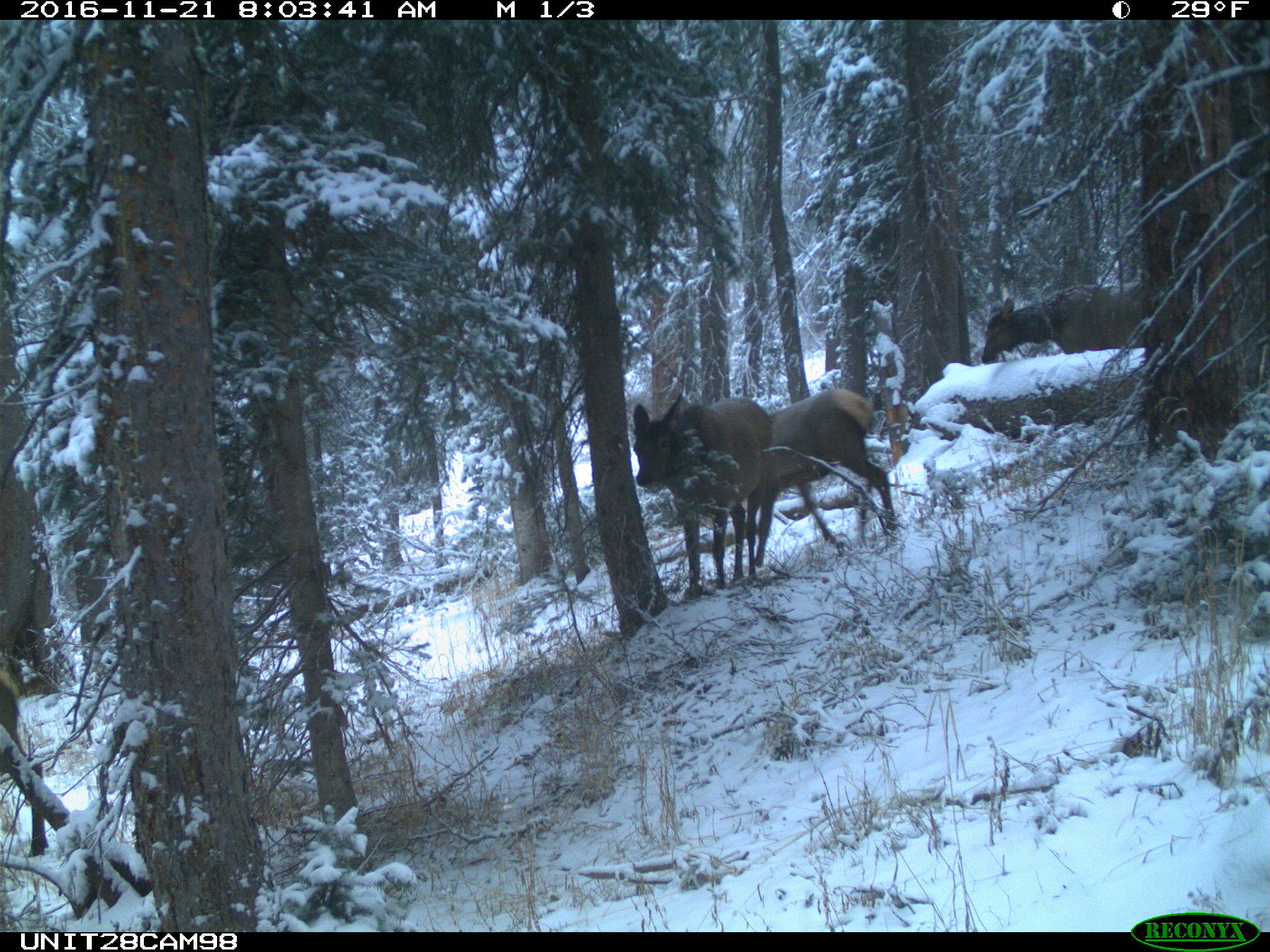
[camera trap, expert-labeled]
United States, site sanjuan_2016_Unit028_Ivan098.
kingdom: Animalia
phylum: Chordata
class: Mammalia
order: Artiodactyla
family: Cervidae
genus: Cervus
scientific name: Cervus elaphus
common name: red deer